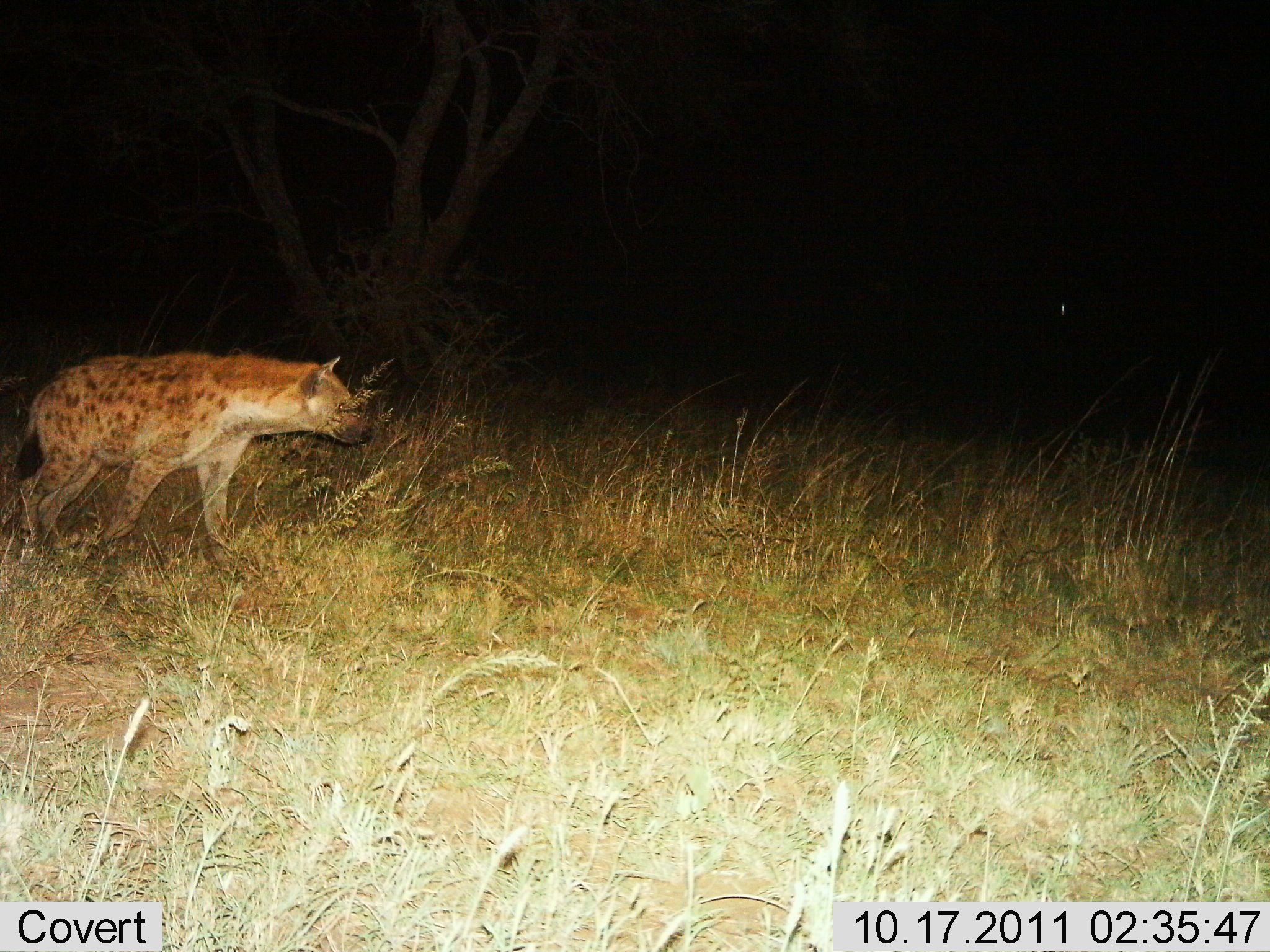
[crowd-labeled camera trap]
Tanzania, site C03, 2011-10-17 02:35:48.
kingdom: Animalia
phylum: Chordata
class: Mammalia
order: Carnivora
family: Hyaenidae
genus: Crocuta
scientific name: Crocuta crocuta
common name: spotted hyena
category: hyenaspotted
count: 1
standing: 12%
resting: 0%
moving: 88%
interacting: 0%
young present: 0%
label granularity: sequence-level